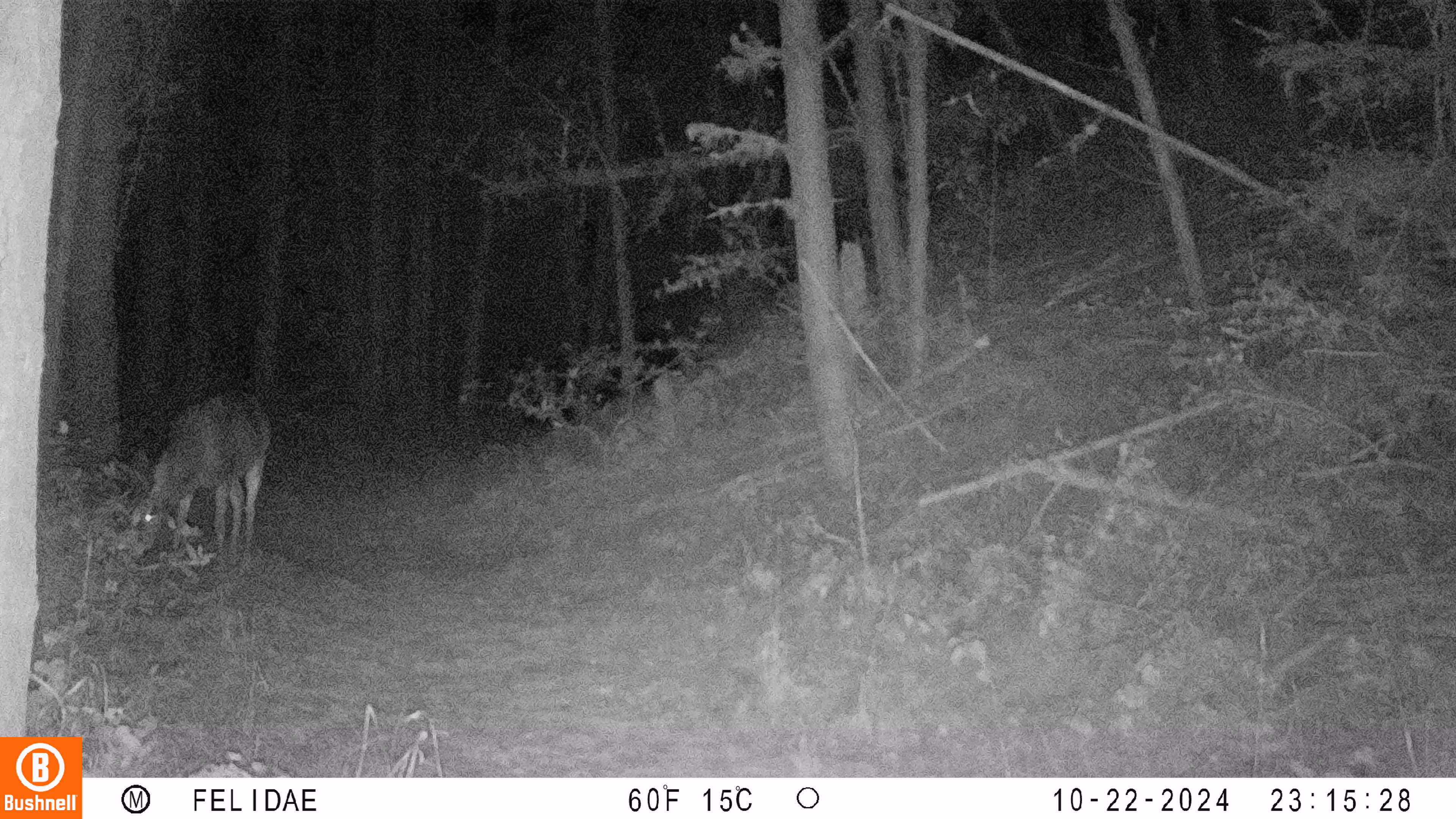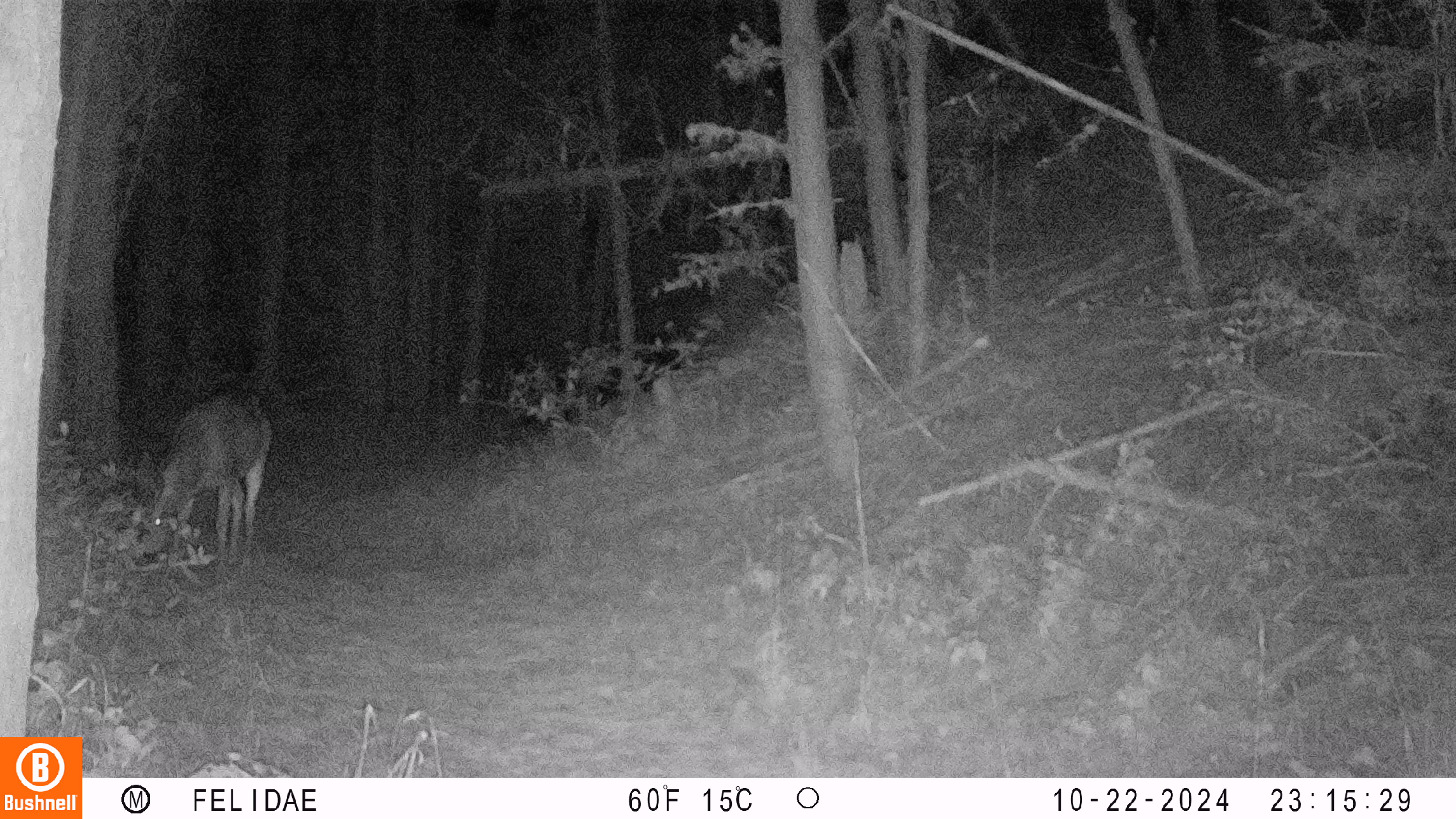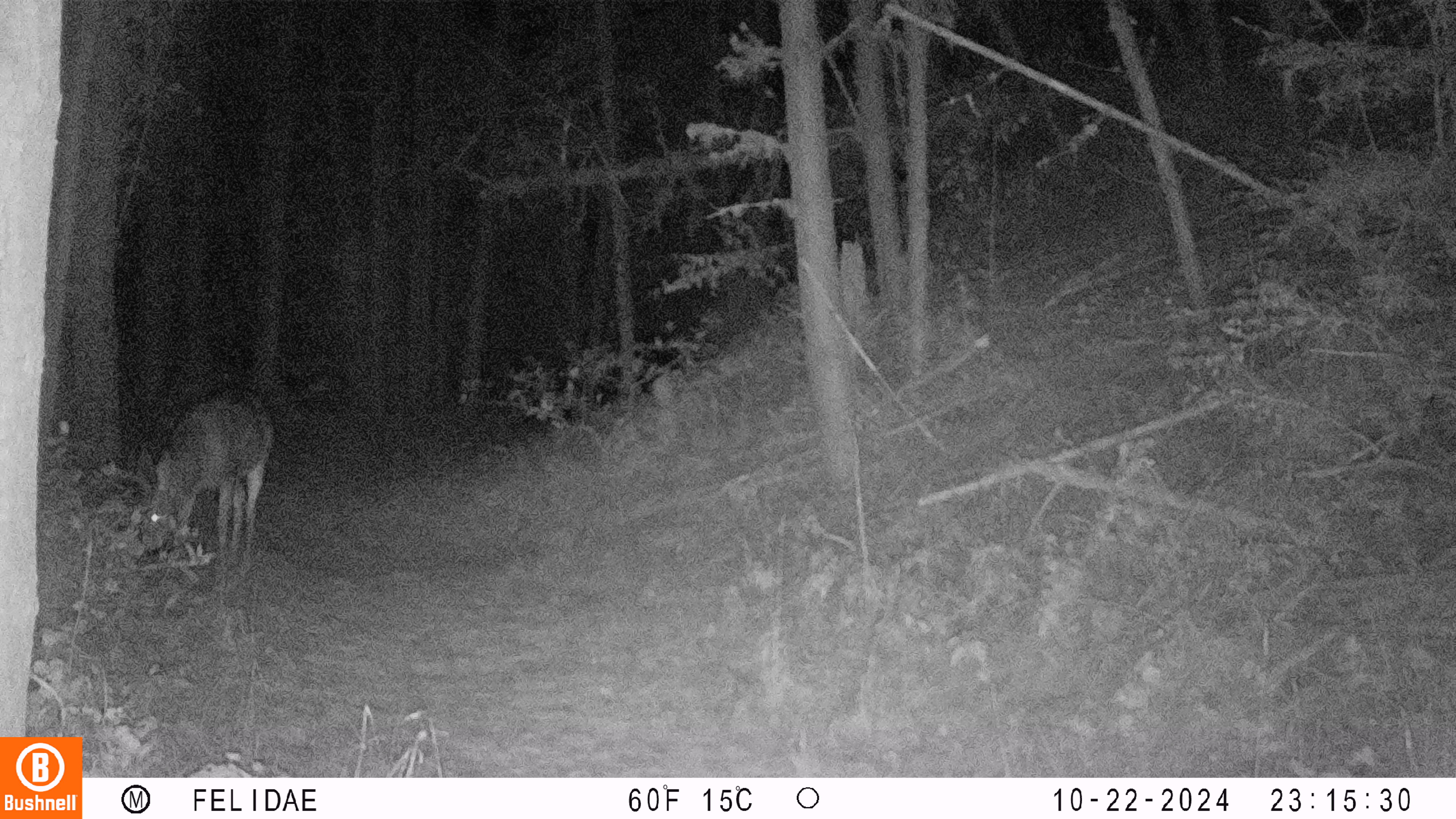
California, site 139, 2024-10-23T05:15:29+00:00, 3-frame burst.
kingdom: Animalia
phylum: Chordata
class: Mammalia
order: Artiodactyla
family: Cervidae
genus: Odocoileus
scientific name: Odocoileus hemionus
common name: mule deer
Mule deer (Odocoileus hemionus).